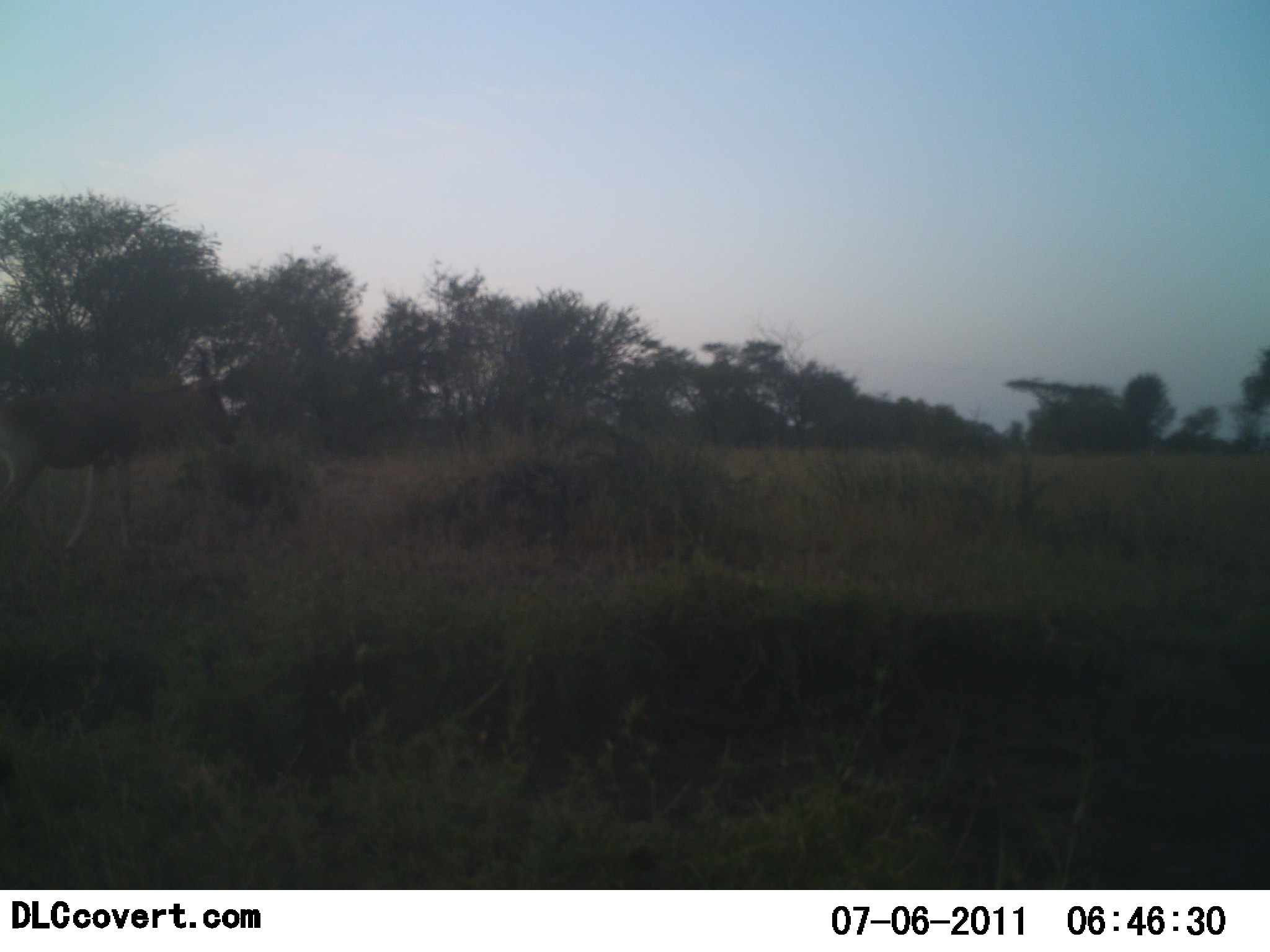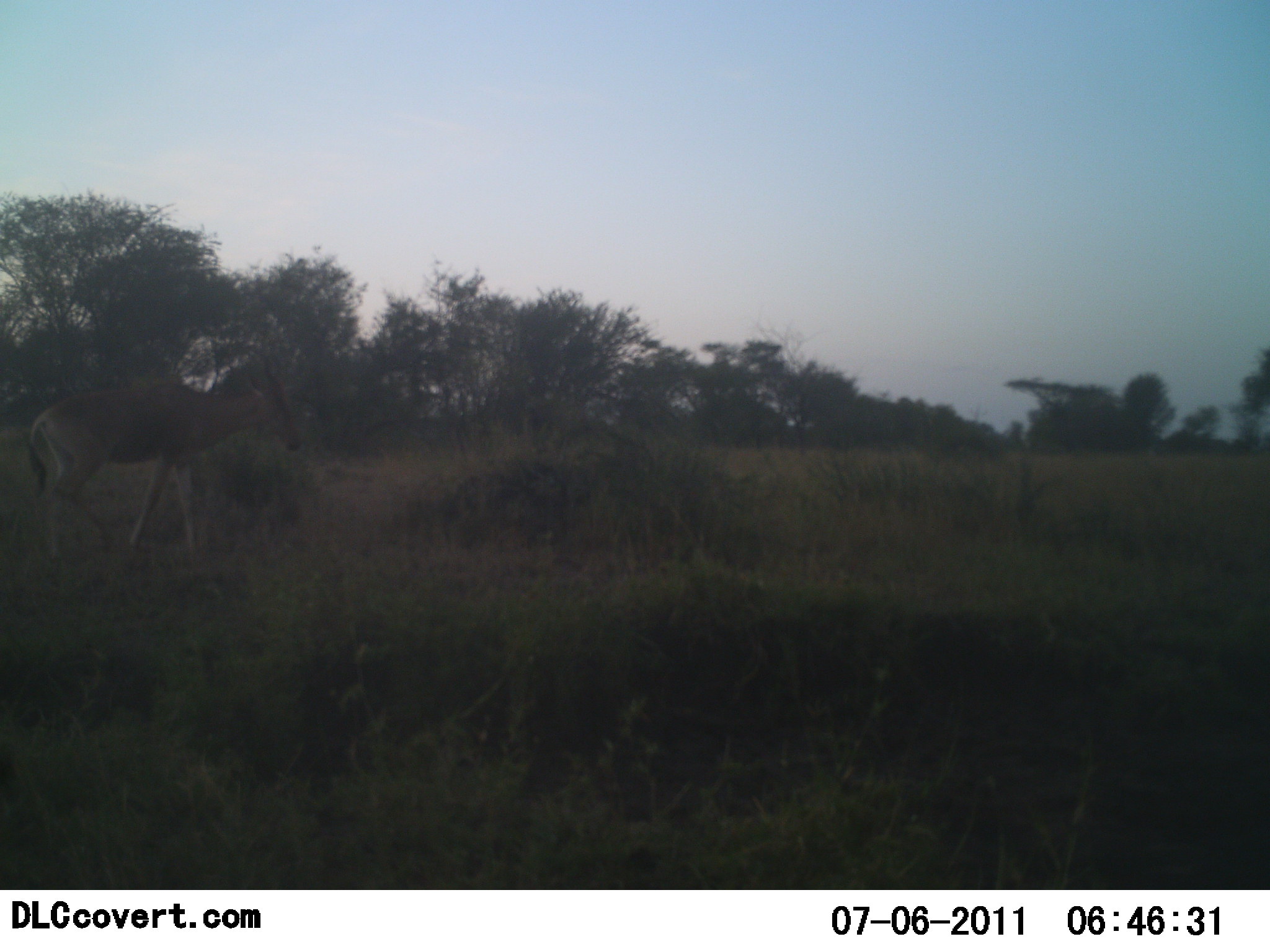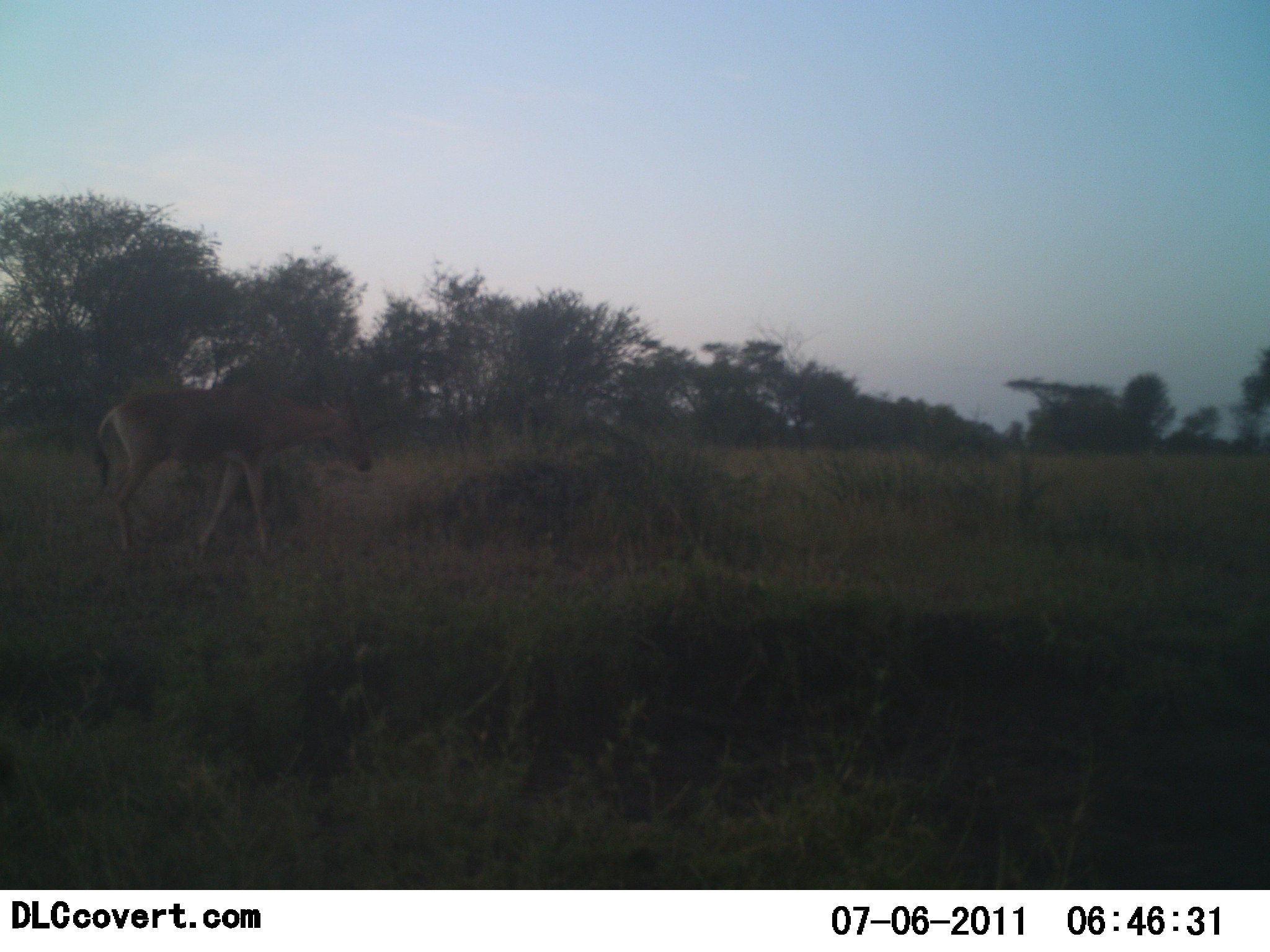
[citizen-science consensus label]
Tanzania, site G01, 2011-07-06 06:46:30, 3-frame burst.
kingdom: Animalia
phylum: Chordata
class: Mammalia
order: Artiodactyla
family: Bovidae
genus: Alcelaphus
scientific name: Alcelaphus buselaphus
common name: hartebeest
Hartebeest (Alcelaphus buselaphus), count 1. Behavior (volunteer vote fractions): standing 10%, resting 10%, moving 90%, interacting 0%. Young present (vote fraction): 0%. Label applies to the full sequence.